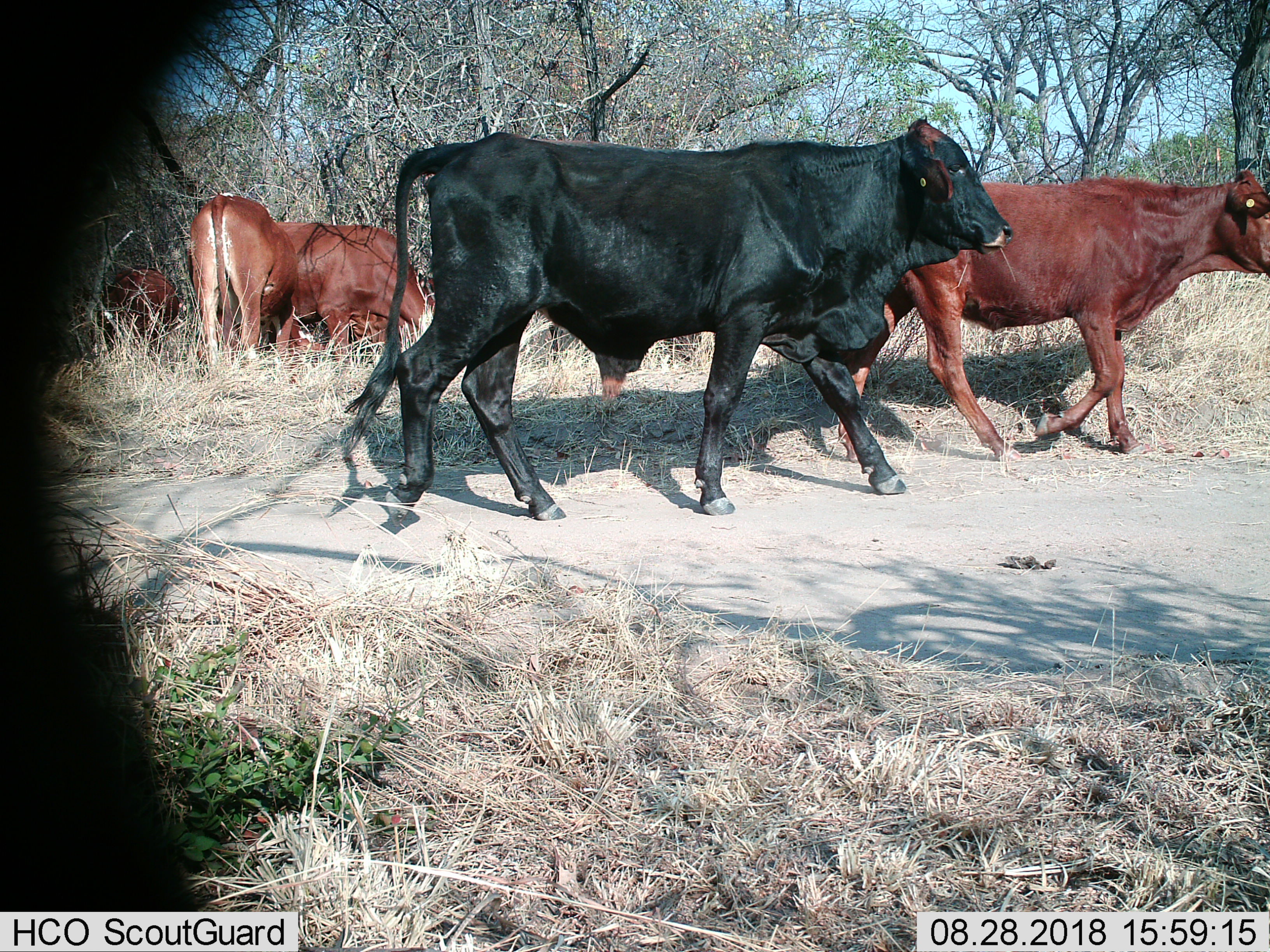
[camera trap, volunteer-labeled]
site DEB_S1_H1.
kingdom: Animalia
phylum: Chordata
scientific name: Vertebrata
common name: domestic animal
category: domesticanimal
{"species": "domesticanimal (domestic animal) (Vertebrata)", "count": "5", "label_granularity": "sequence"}